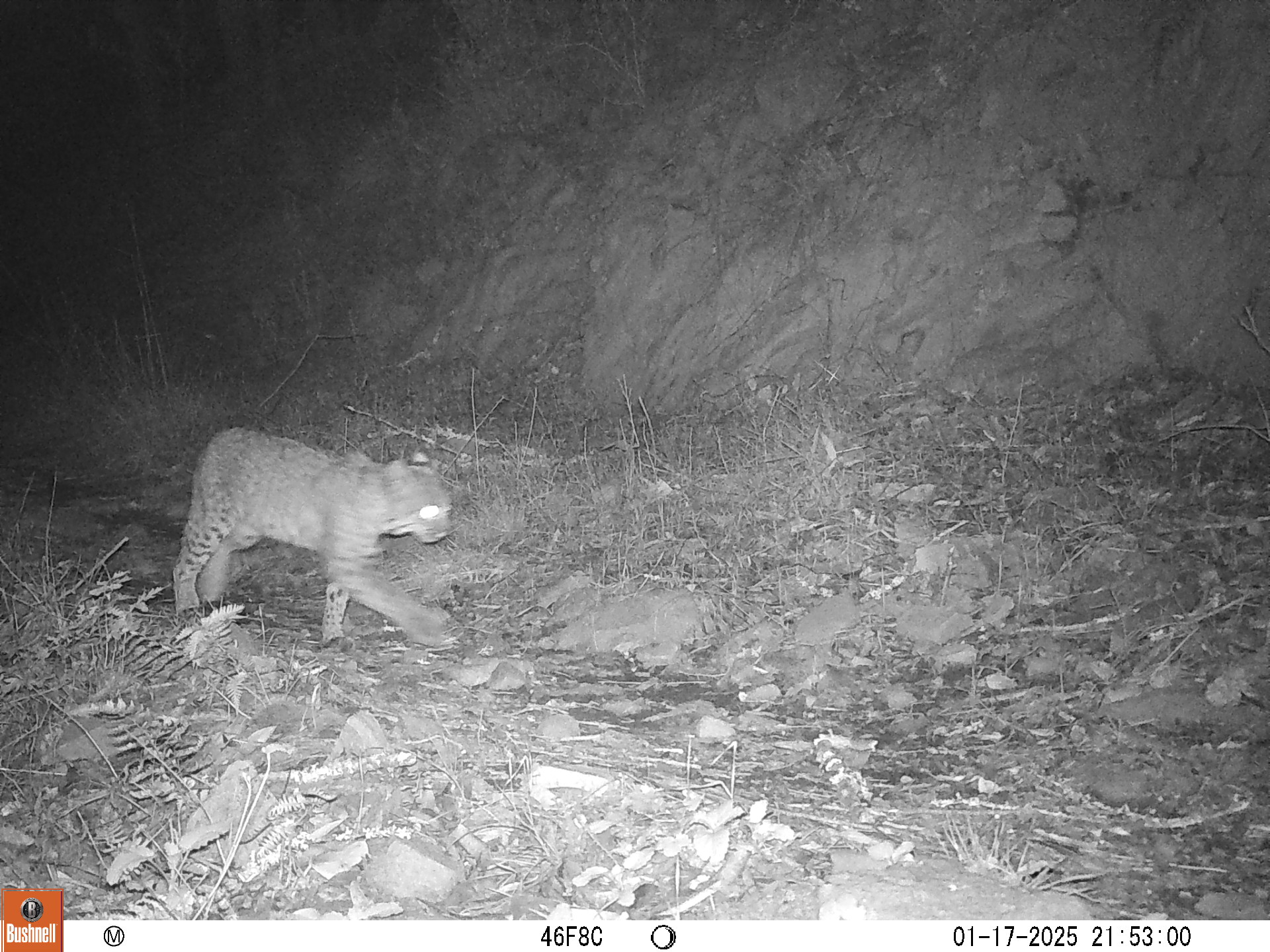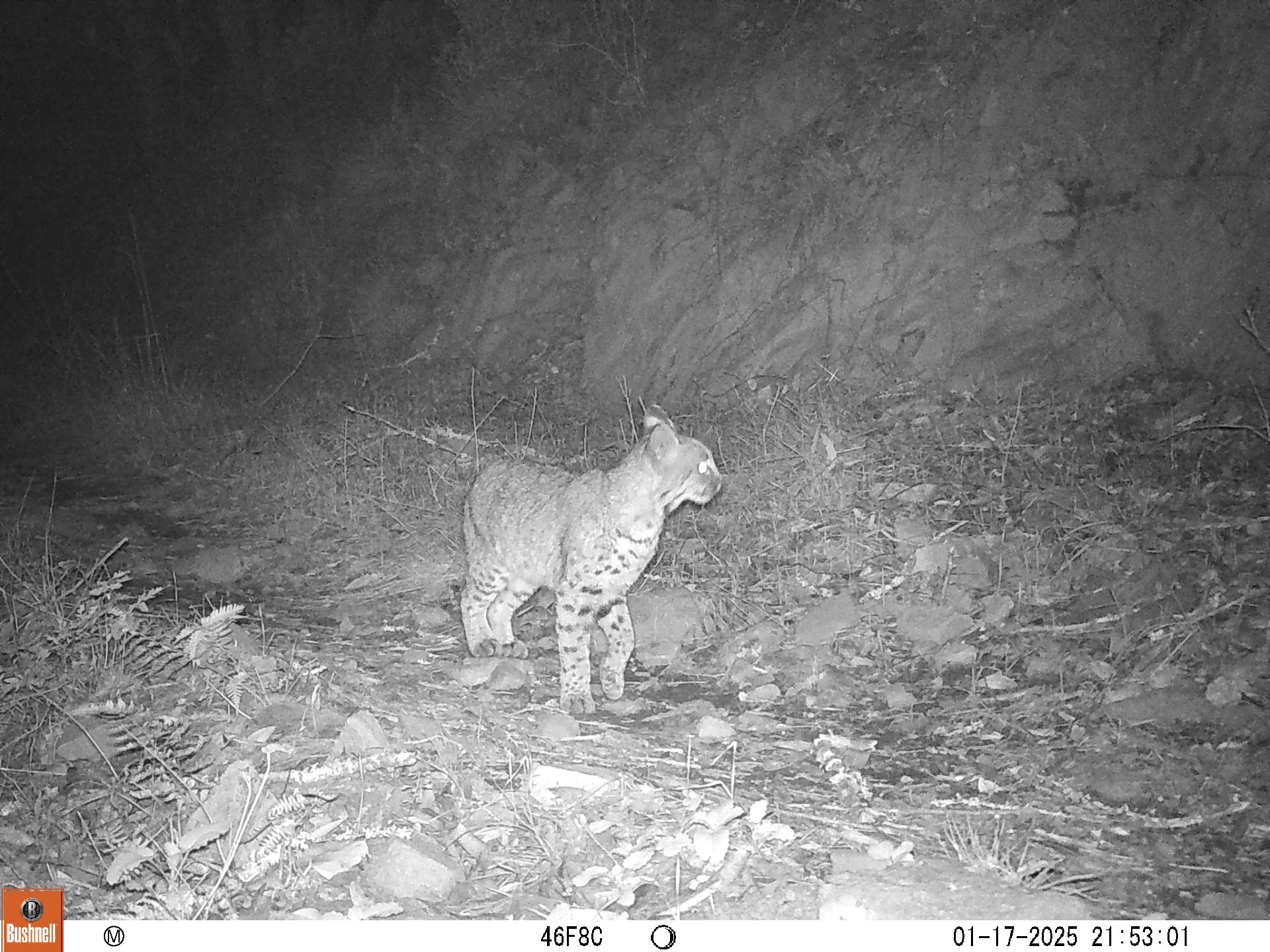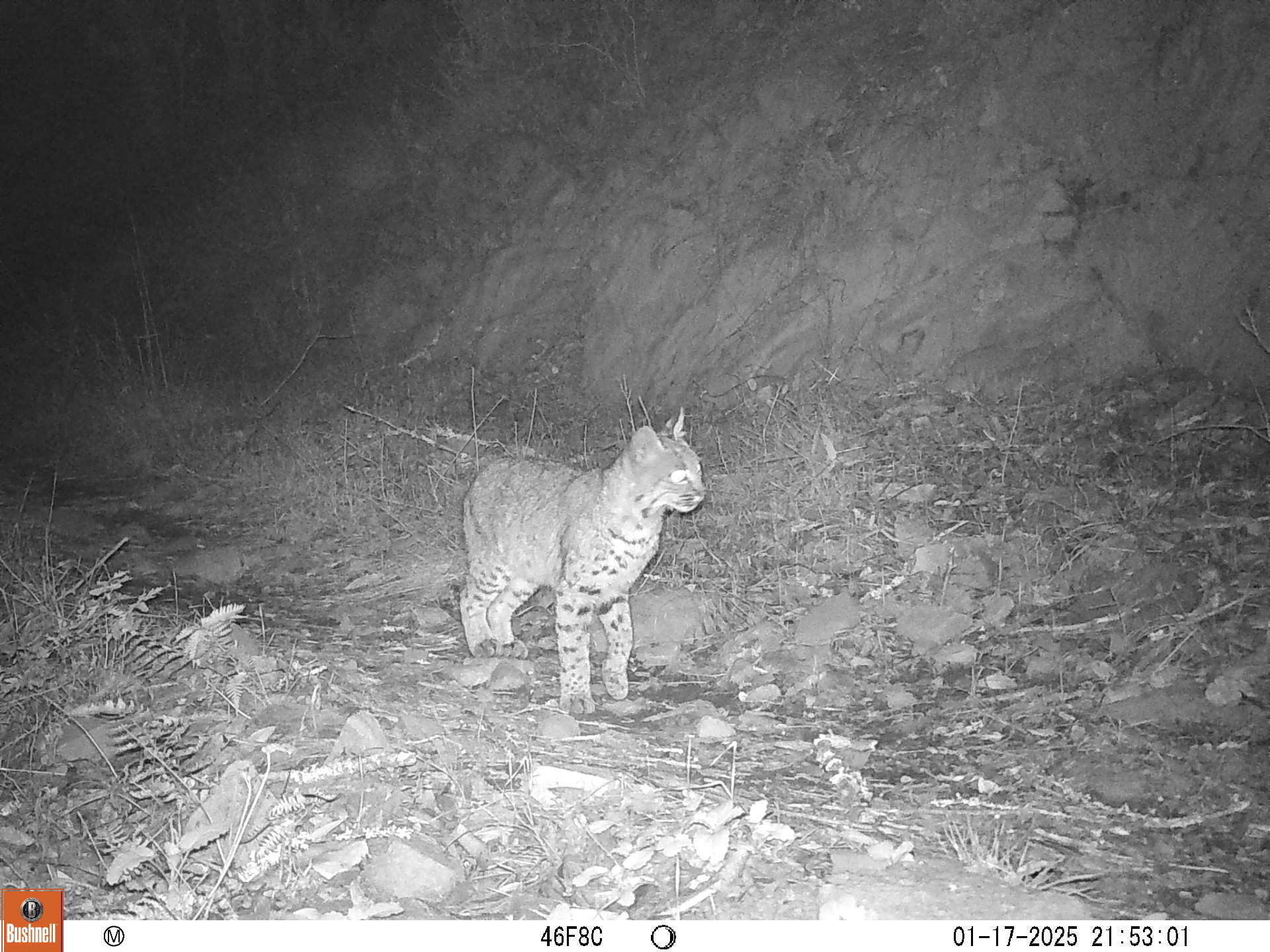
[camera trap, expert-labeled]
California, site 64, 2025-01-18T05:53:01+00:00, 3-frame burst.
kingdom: Animalia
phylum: Chordata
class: Mammalia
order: Carnivora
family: Felidae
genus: Lynx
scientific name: Lynx rufus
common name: bobcat